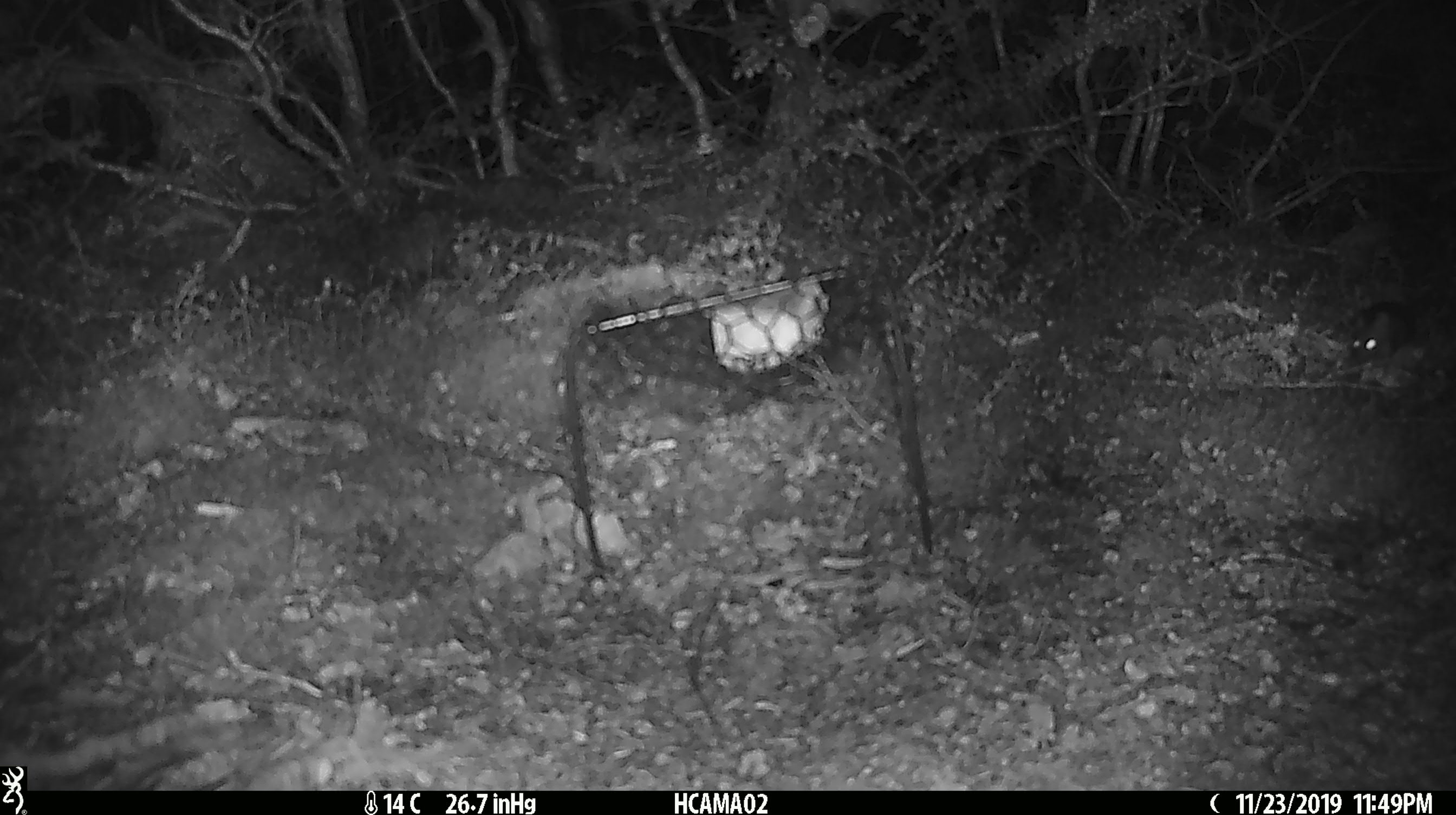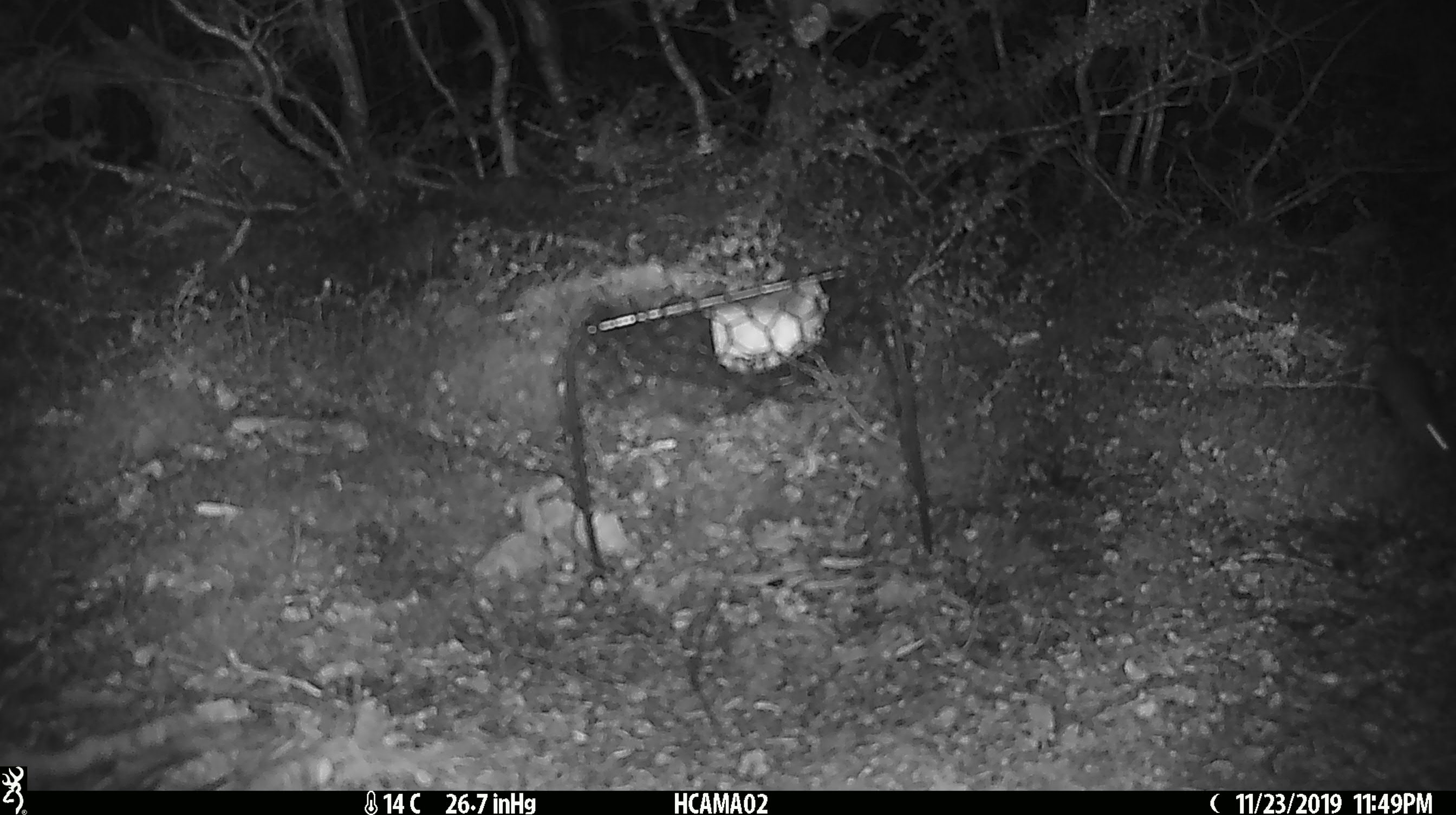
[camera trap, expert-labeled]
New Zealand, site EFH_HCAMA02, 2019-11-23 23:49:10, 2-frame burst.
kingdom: Animalia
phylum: Chordata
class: Mammalia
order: Rodentia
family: Muridae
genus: Mus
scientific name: Mus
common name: mouse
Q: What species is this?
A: Mouse (Mus).